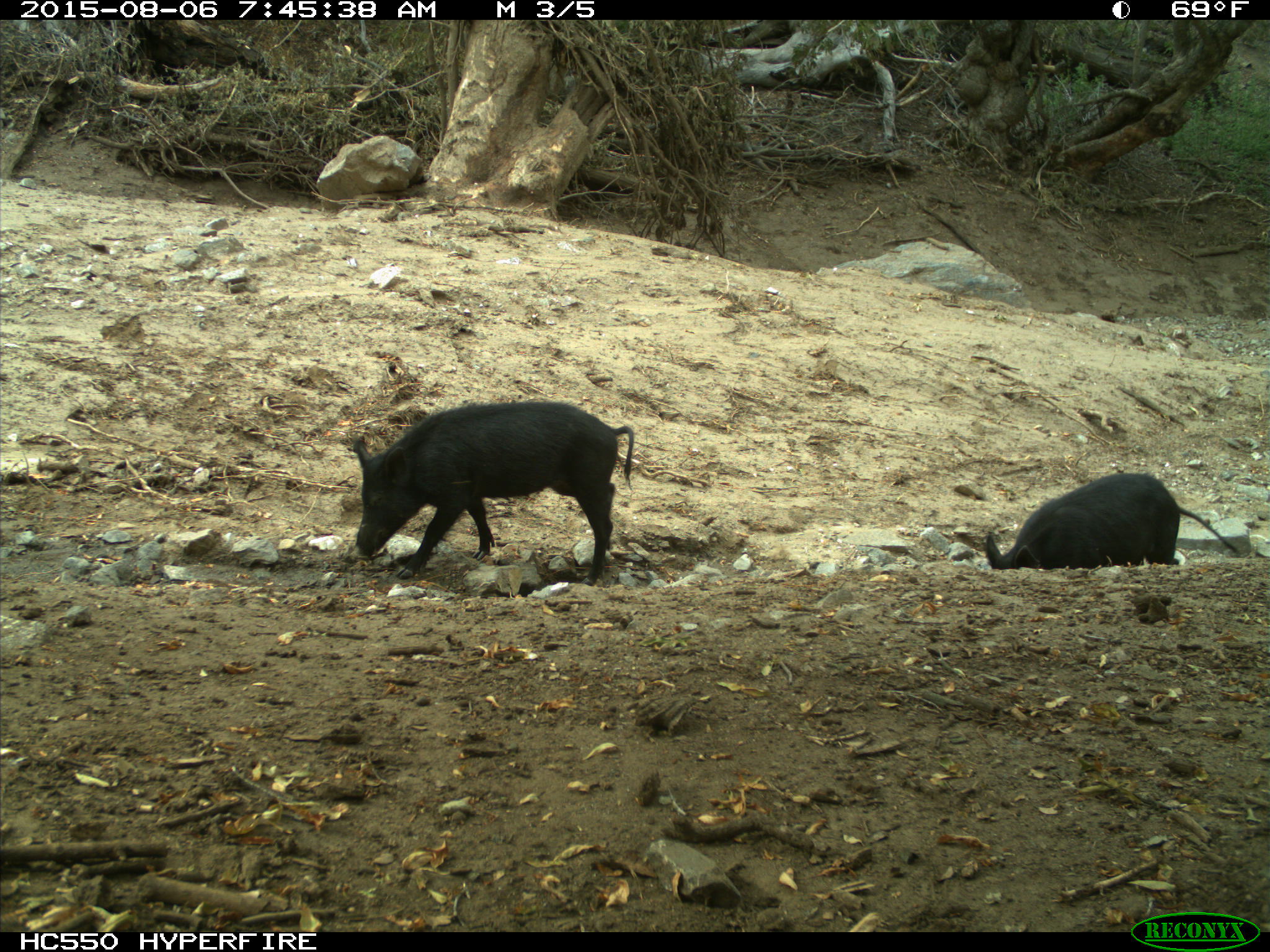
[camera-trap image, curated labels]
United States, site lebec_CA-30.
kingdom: Animalia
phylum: Chordata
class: Mammalia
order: Artiodactyla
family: Suidae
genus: Sus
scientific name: Sus scrofa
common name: wild boar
Sus scrofa (wild boar).